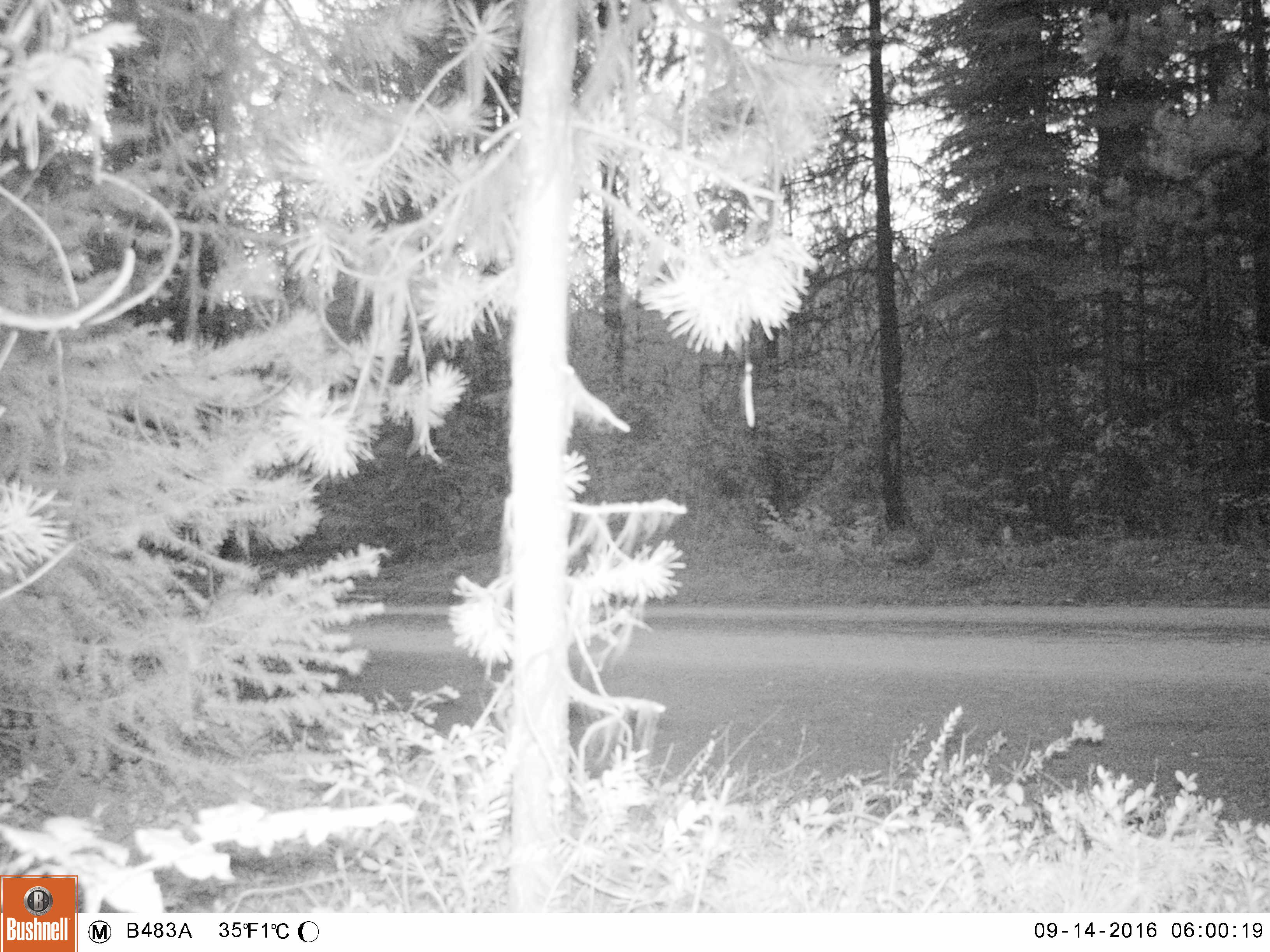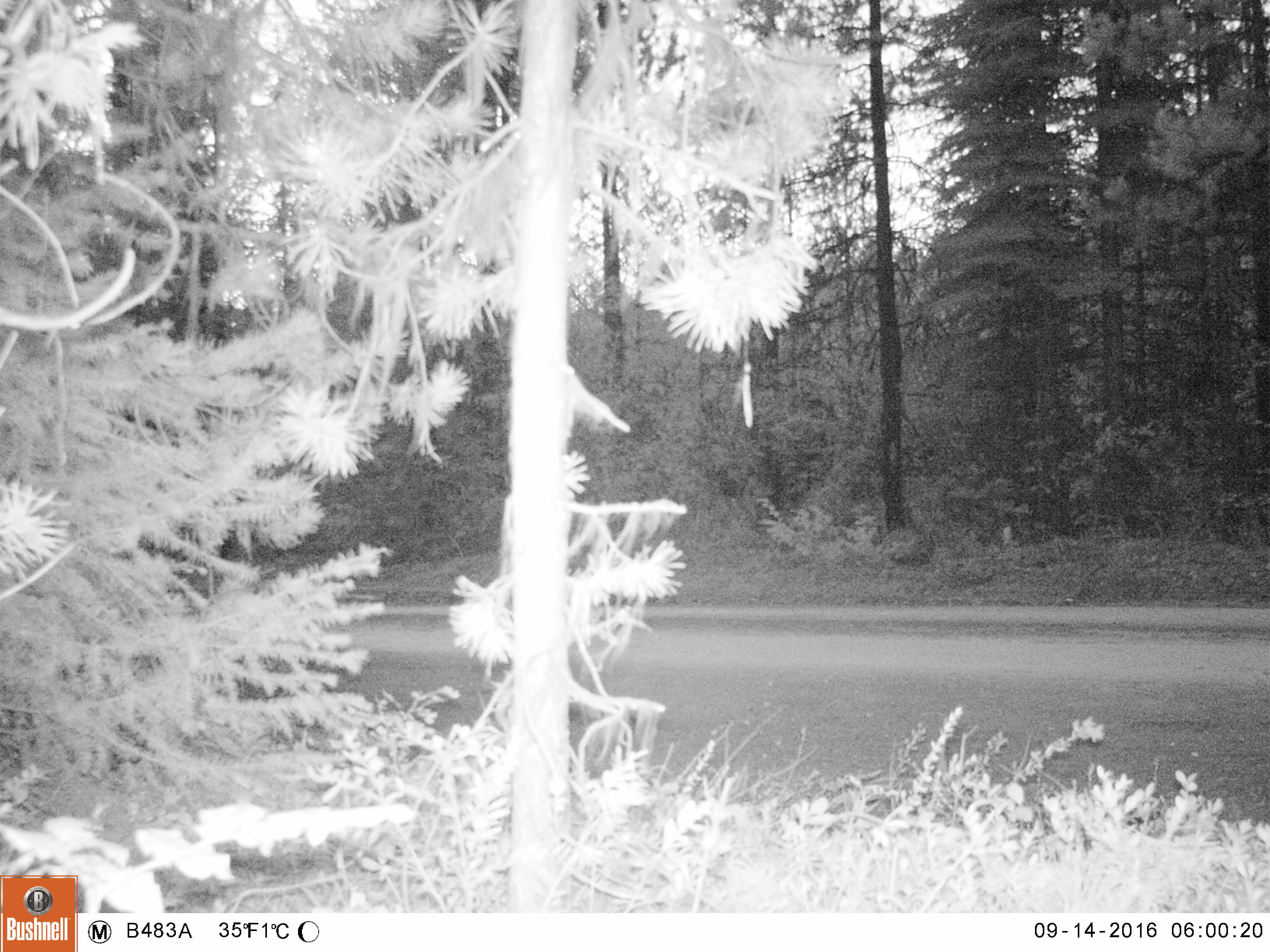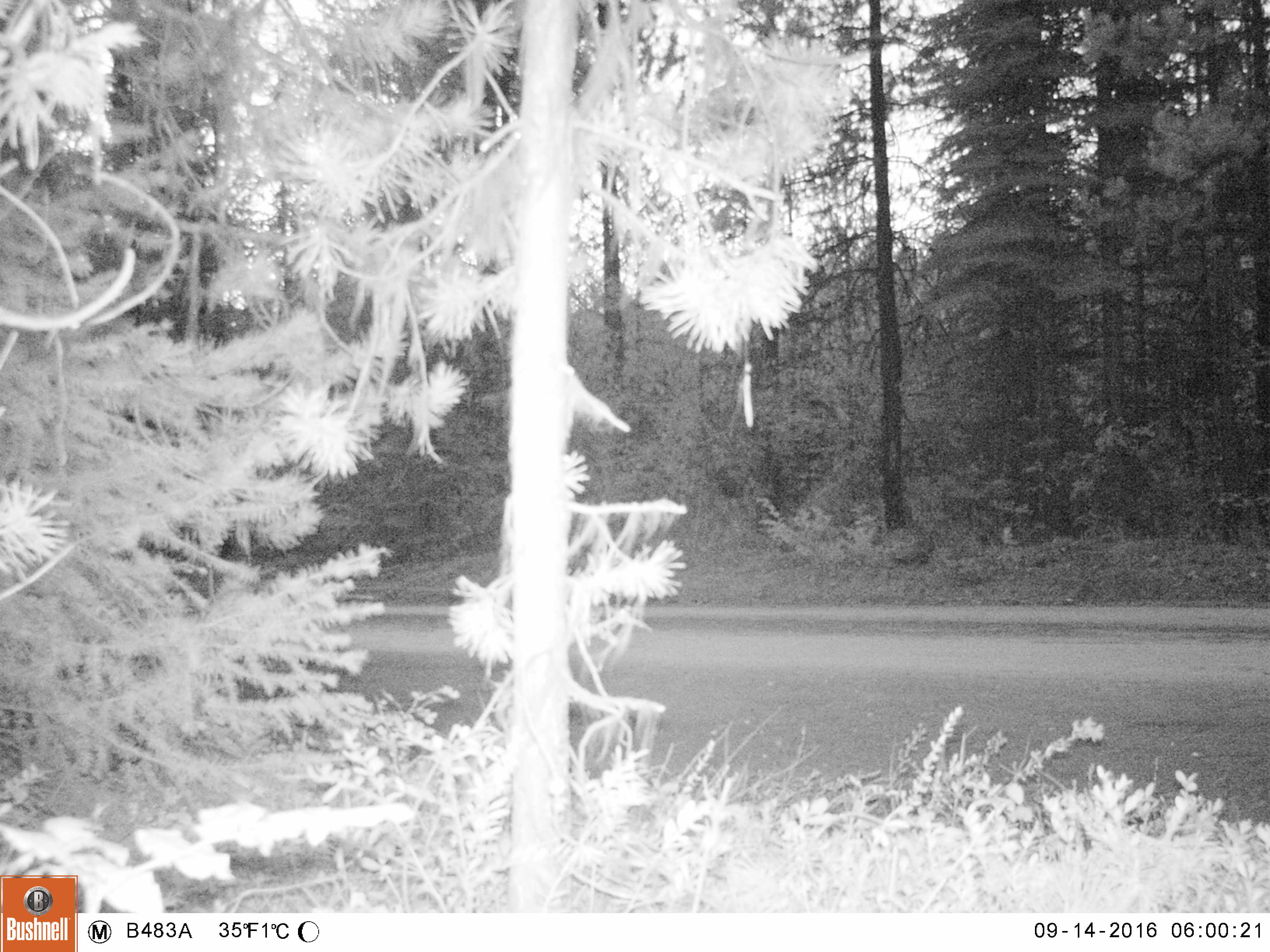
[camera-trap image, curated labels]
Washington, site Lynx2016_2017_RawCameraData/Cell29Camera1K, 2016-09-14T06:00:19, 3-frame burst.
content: no animal present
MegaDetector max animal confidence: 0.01